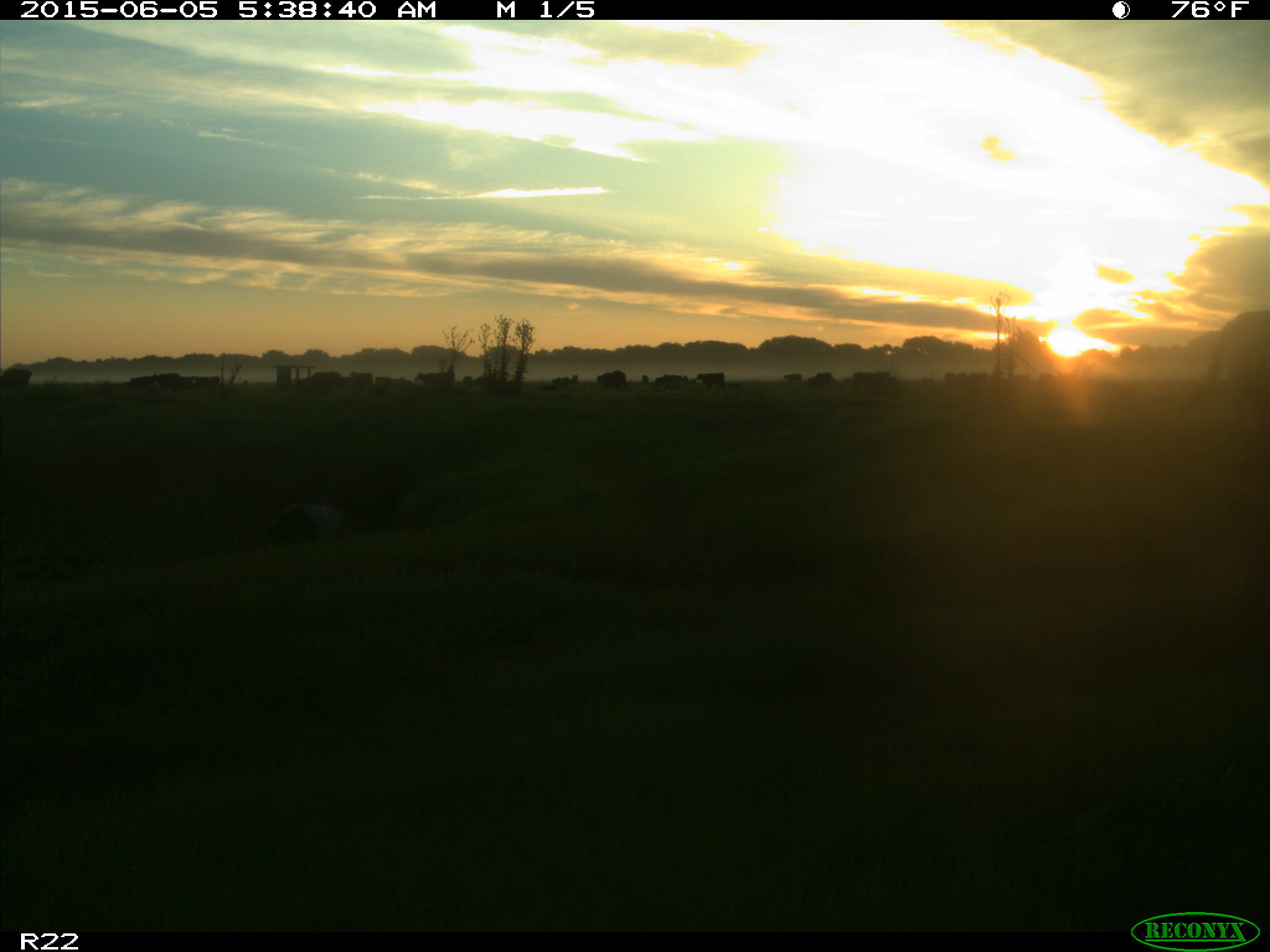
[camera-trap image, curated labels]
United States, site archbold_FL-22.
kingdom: Animalia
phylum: Chordata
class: Mammalia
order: Artiodactyla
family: Bovidae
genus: Bos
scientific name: Bos taurus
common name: domestic cow